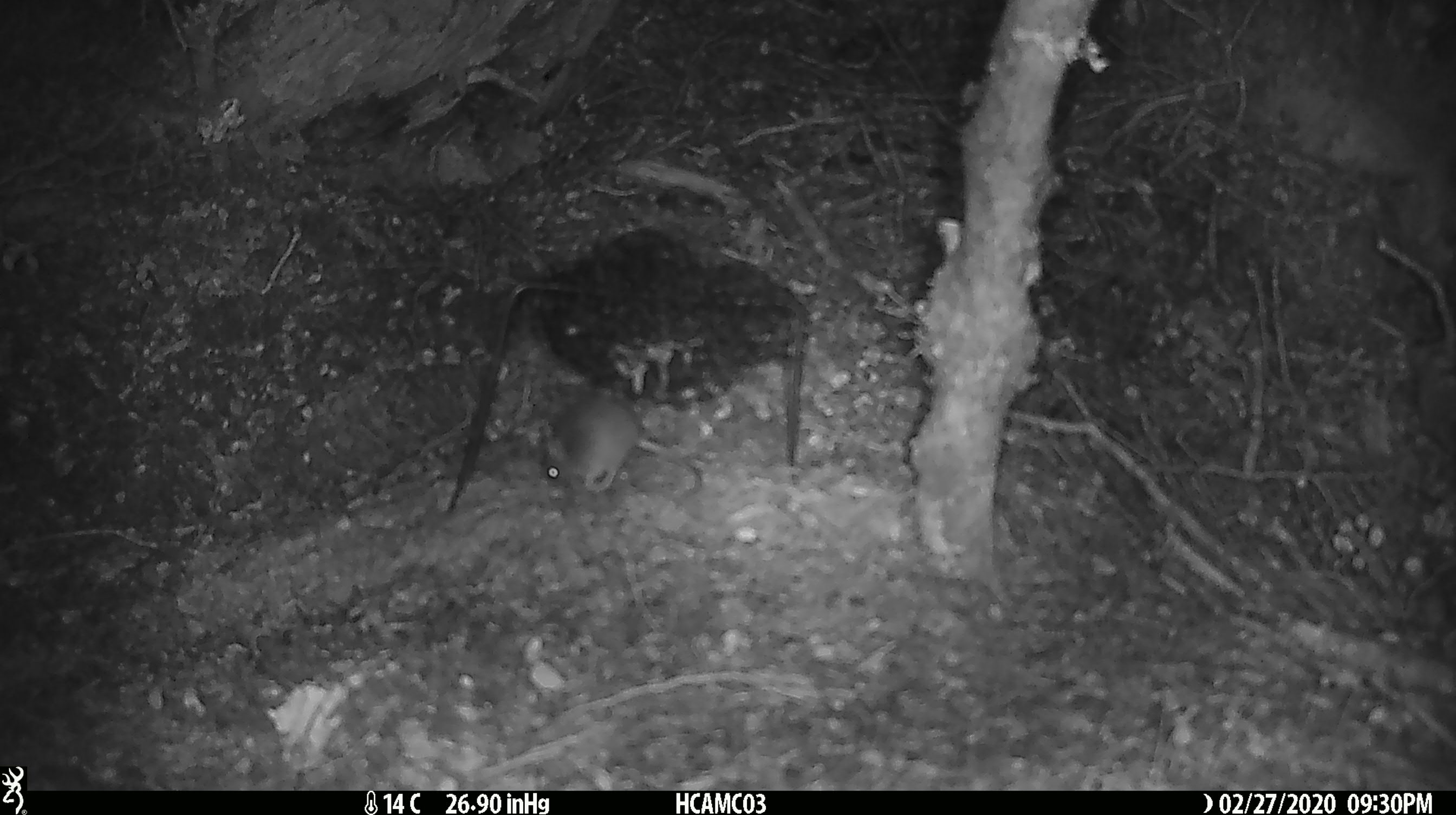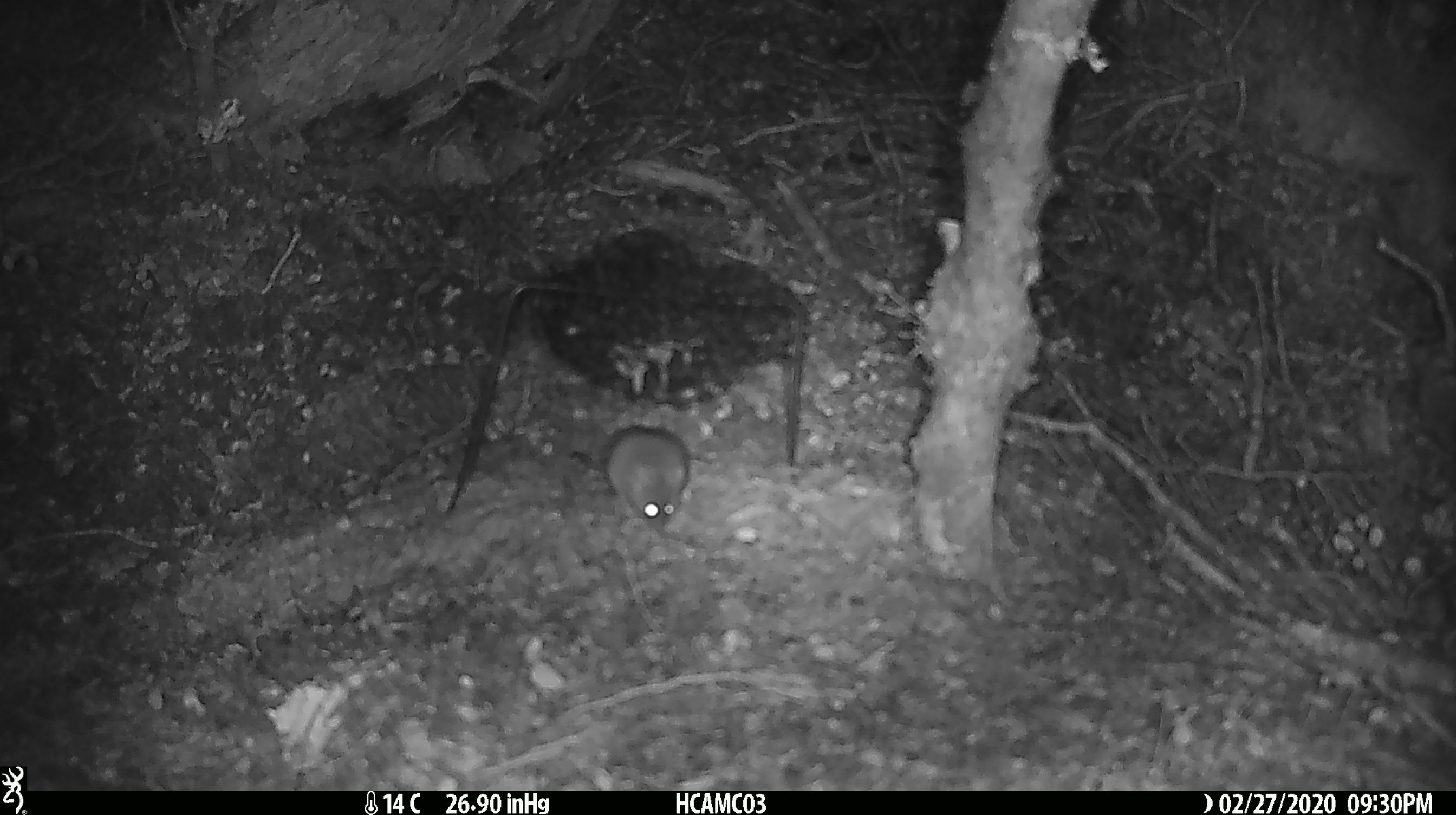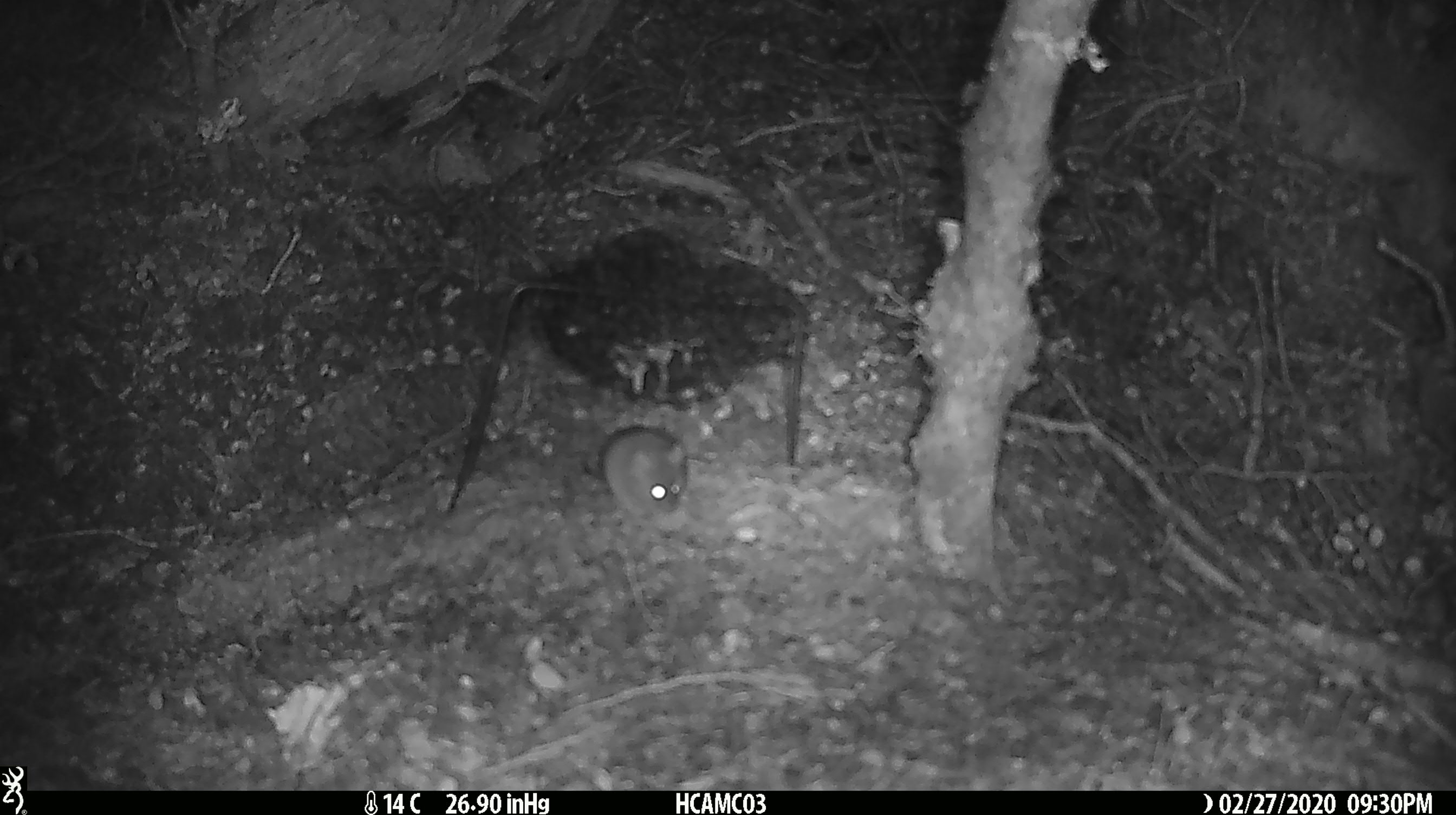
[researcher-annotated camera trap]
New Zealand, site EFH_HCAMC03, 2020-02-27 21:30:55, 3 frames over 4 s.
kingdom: Animalia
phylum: Chordata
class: Mammalia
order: Rodentia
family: Muridae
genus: Mus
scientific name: Mus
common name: mouse